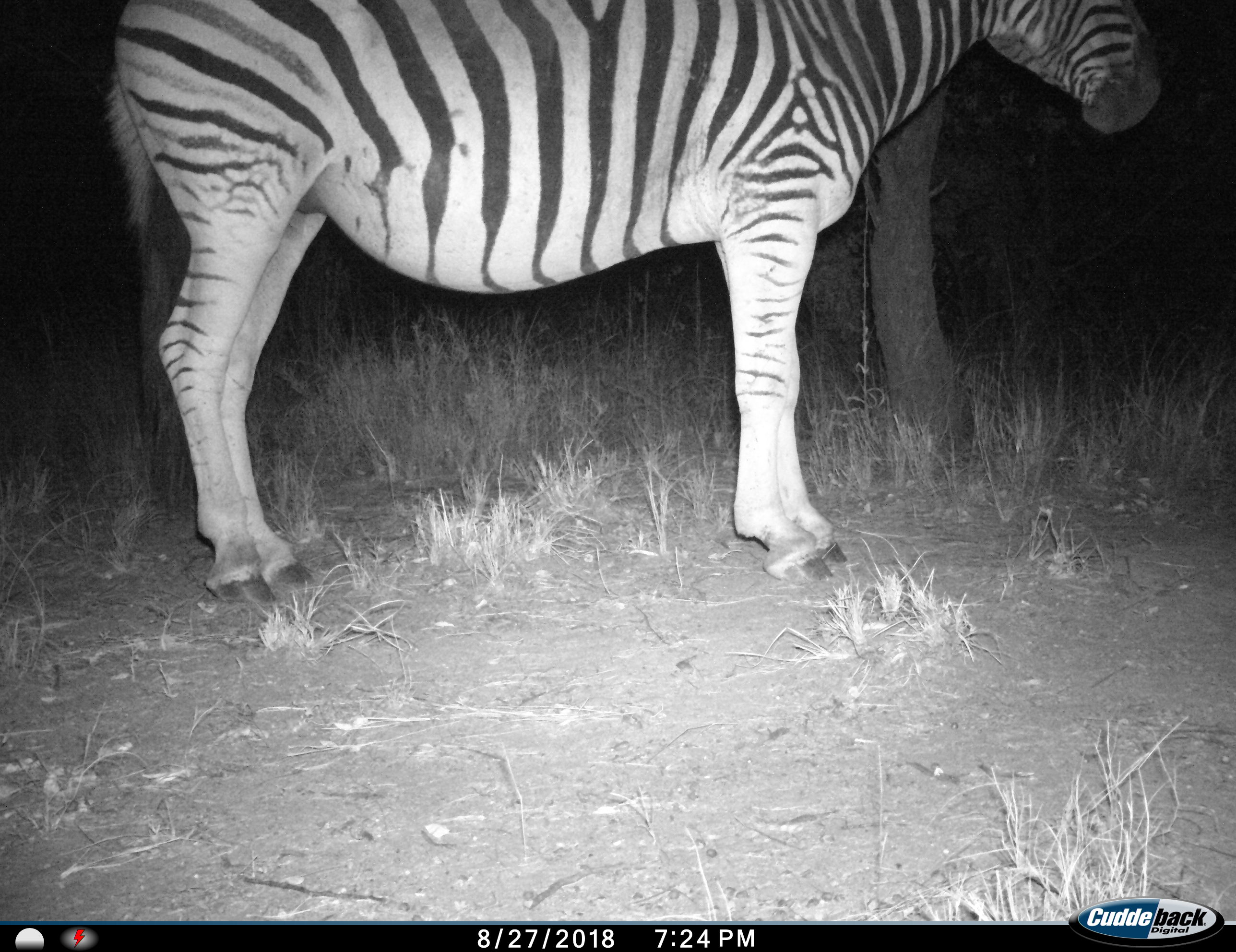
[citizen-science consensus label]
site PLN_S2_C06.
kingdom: Animalia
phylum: Chordata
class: Mammalia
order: Perissodactyla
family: Equidae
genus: Equus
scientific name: Equus quagga burchellii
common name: burchell's zebra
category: zebraburchells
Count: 1.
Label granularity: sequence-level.